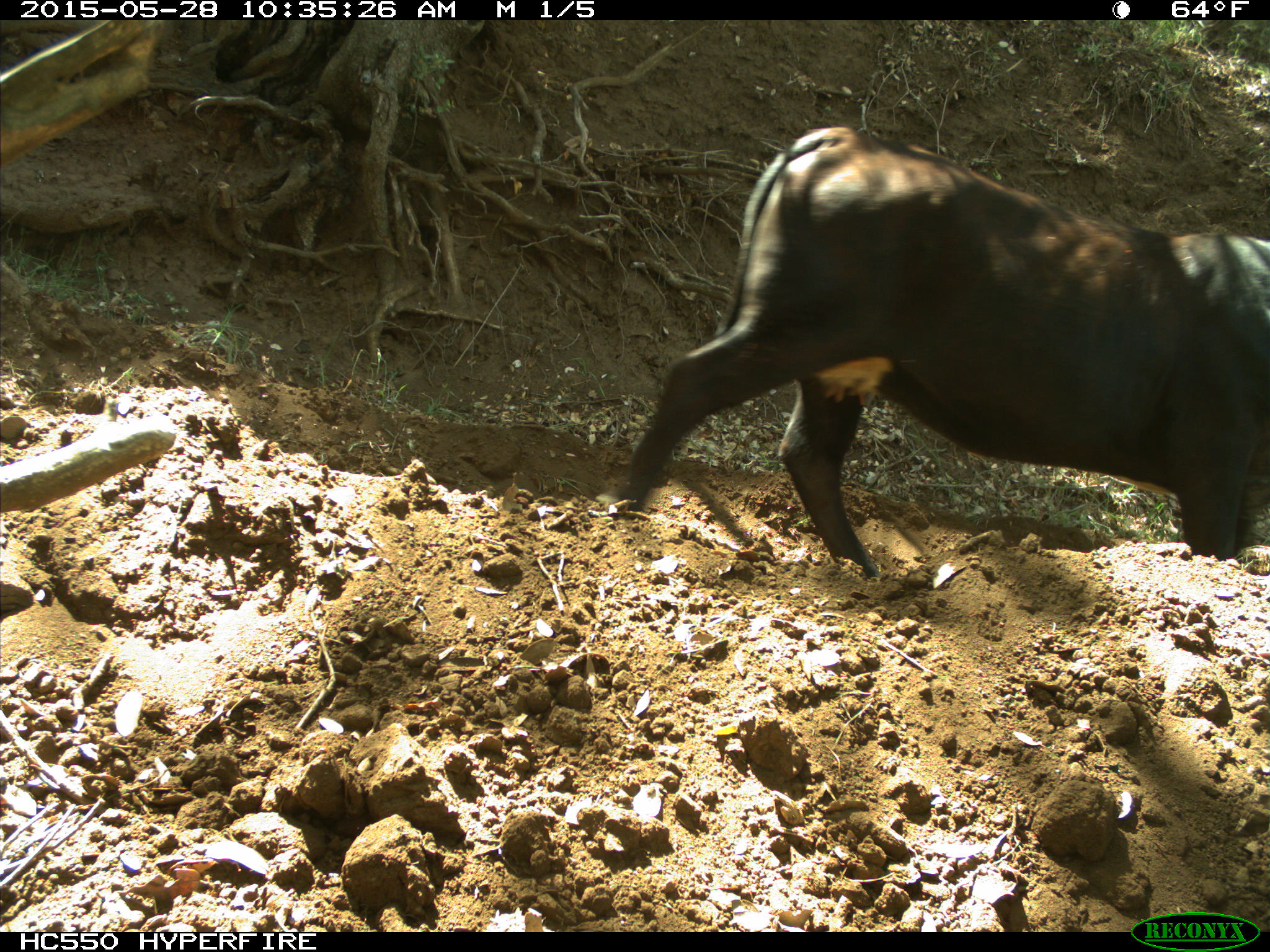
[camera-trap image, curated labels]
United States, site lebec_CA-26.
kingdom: Animalia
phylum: Chordata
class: Mammalia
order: Artiodactyla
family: Bovidae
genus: Bos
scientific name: Bos taurus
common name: domestic cow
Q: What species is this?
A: Bos taurus (domestic cow).